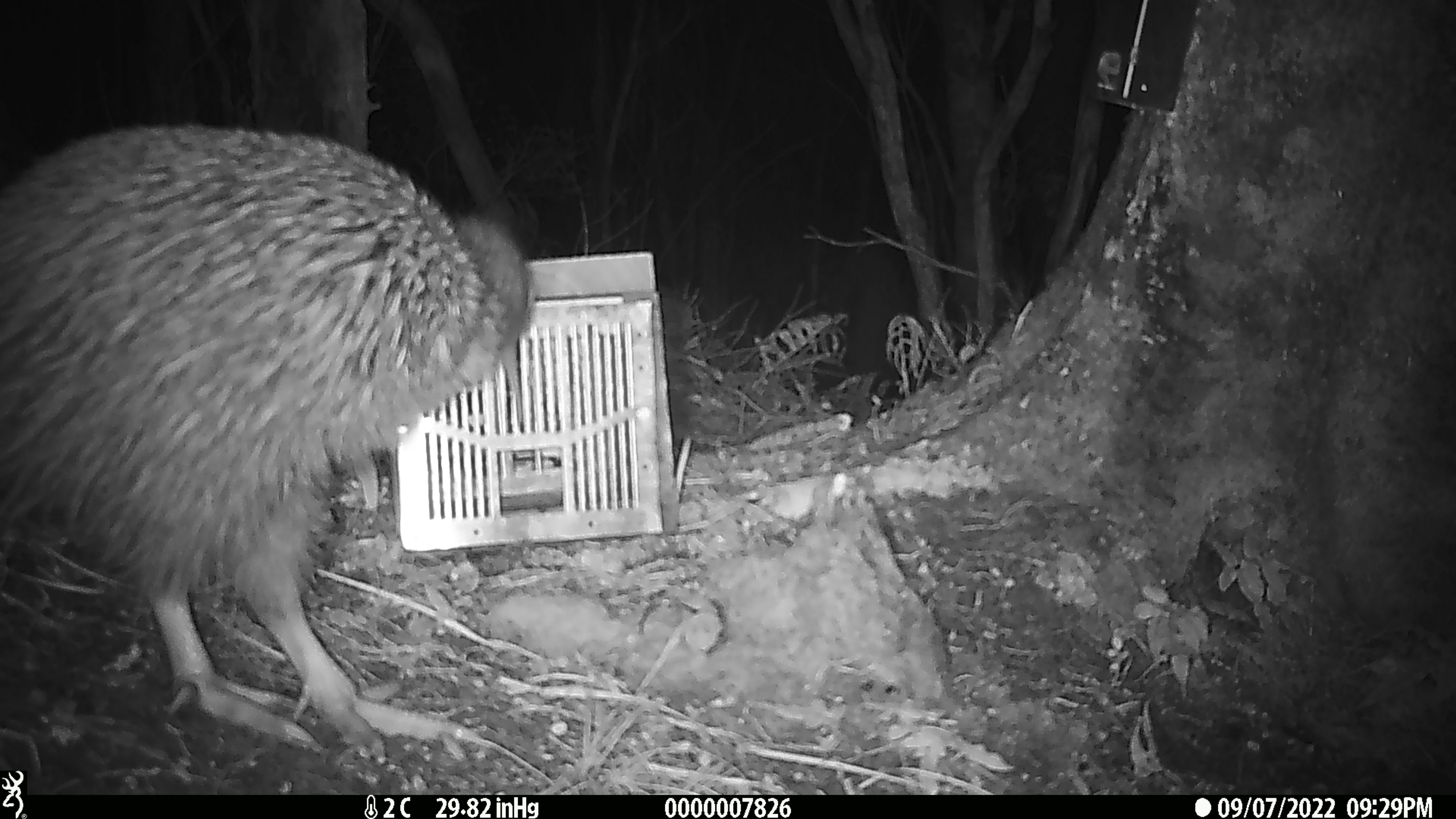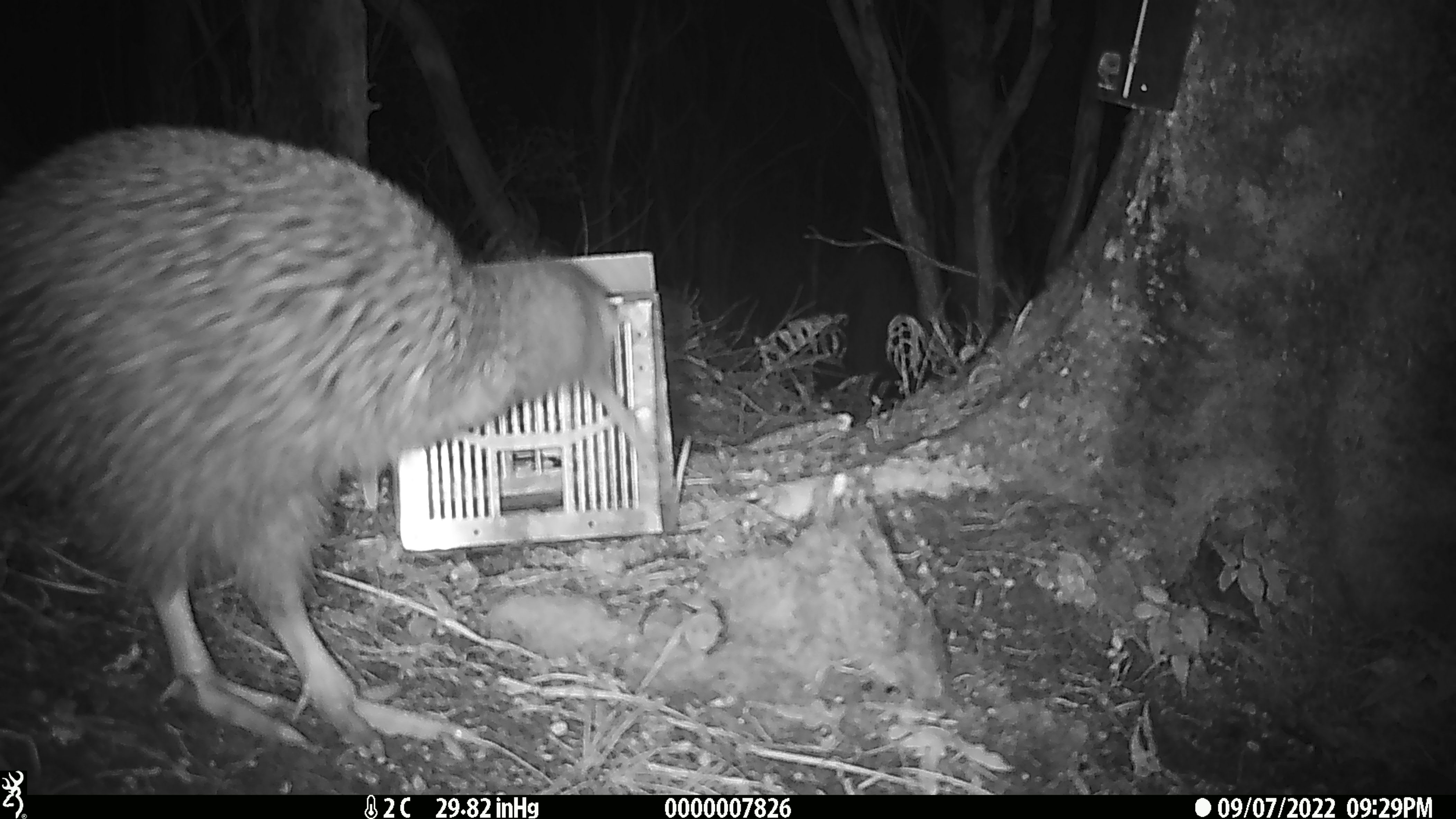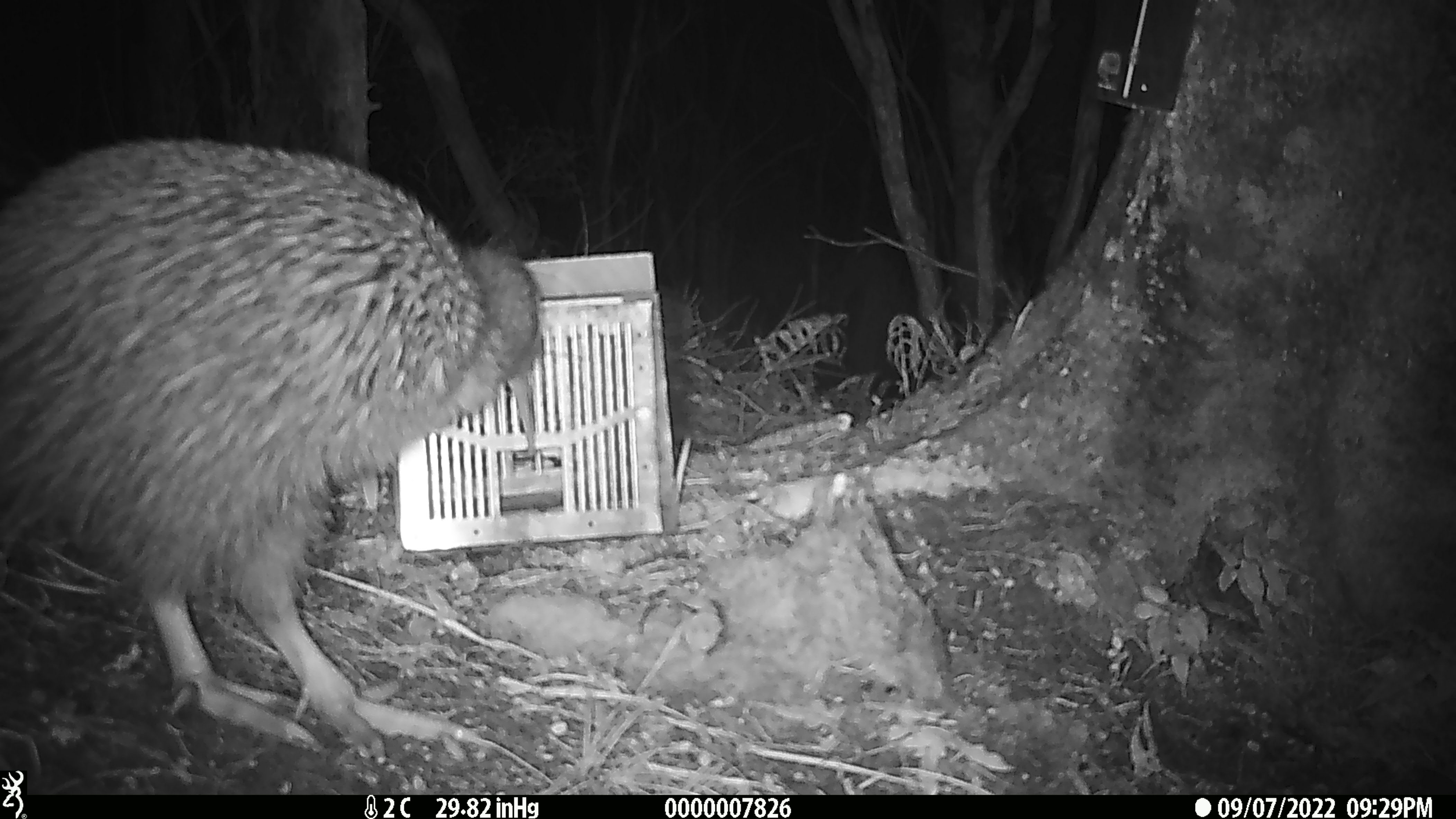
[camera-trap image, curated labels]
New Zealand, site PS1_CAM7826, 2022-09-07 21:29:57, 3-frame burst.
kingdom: Animalia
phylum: Chordata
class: Aves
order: Apterygiformes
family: Apterygidae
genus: Apteryx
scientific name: Apteryx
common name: kiwi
Kiwi (Apteryx).